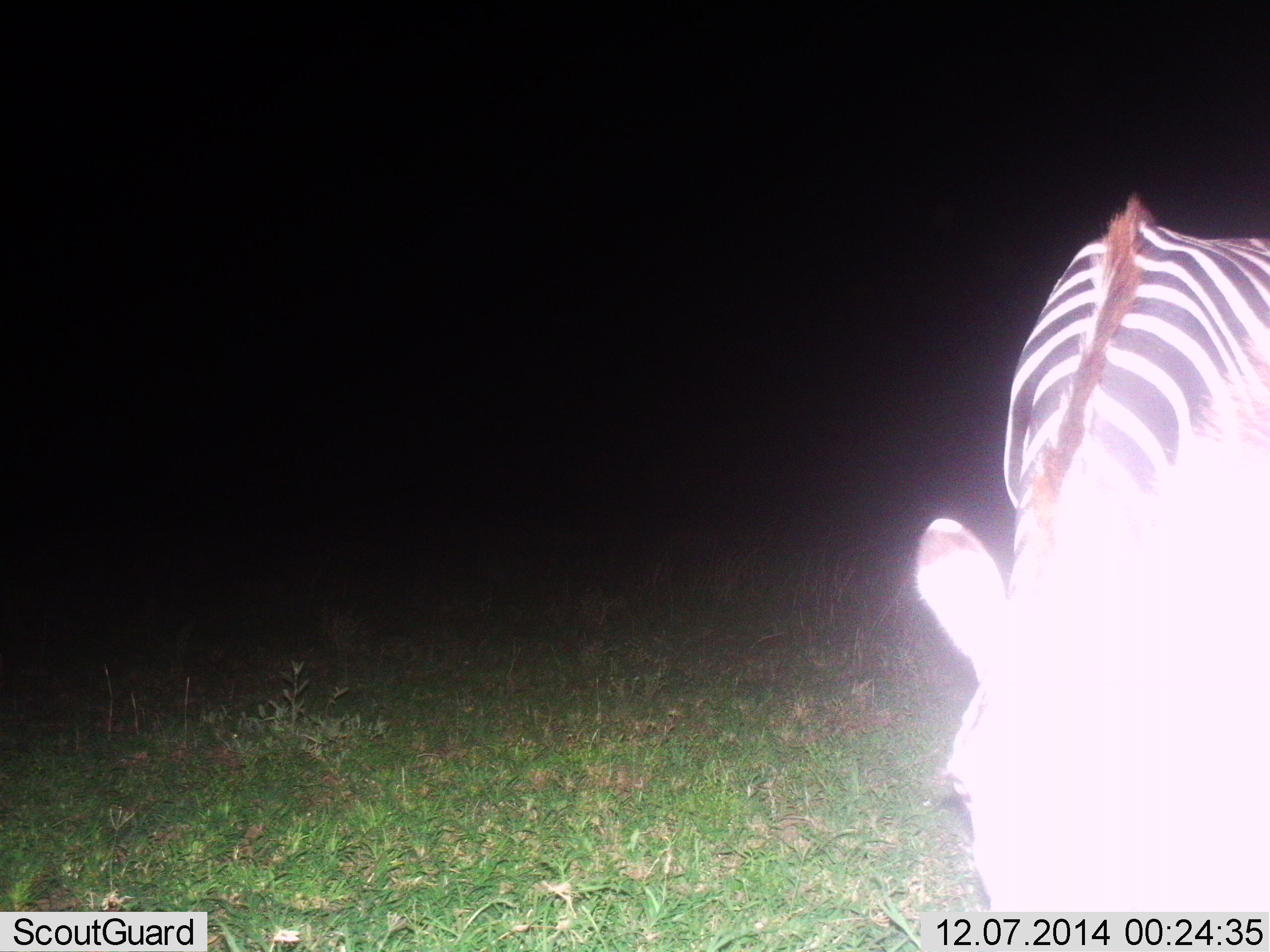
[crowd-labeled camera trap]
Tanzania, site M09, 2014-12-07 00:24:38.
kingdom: Animalia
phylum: Chordata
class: Mammalia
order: Perissodactyla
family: Equidae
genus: Equus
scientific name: Equus quagga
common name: plains zebra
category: zebra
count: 1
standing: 40%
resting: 0%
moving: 10%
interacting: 0%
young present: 0%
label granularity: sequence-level